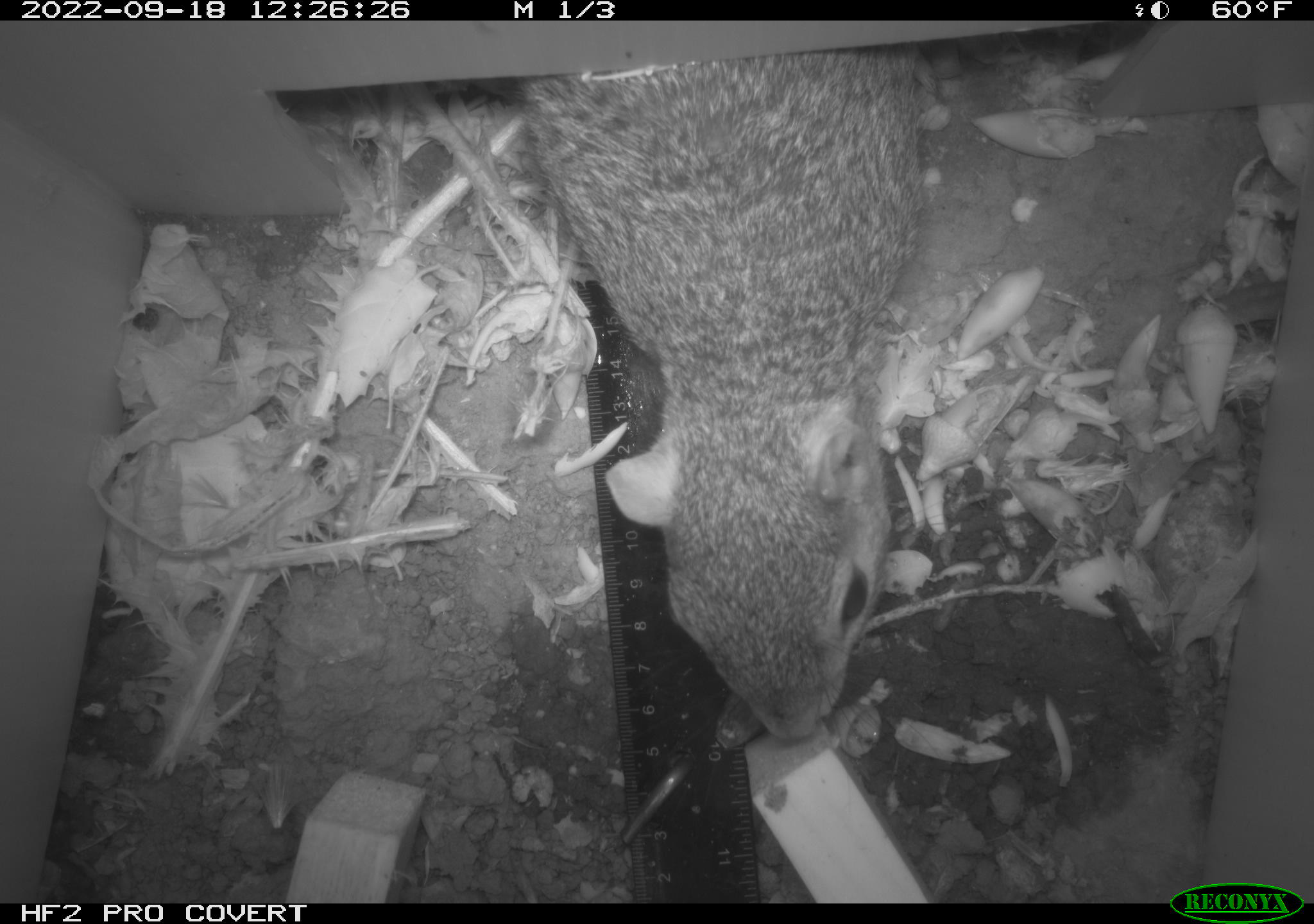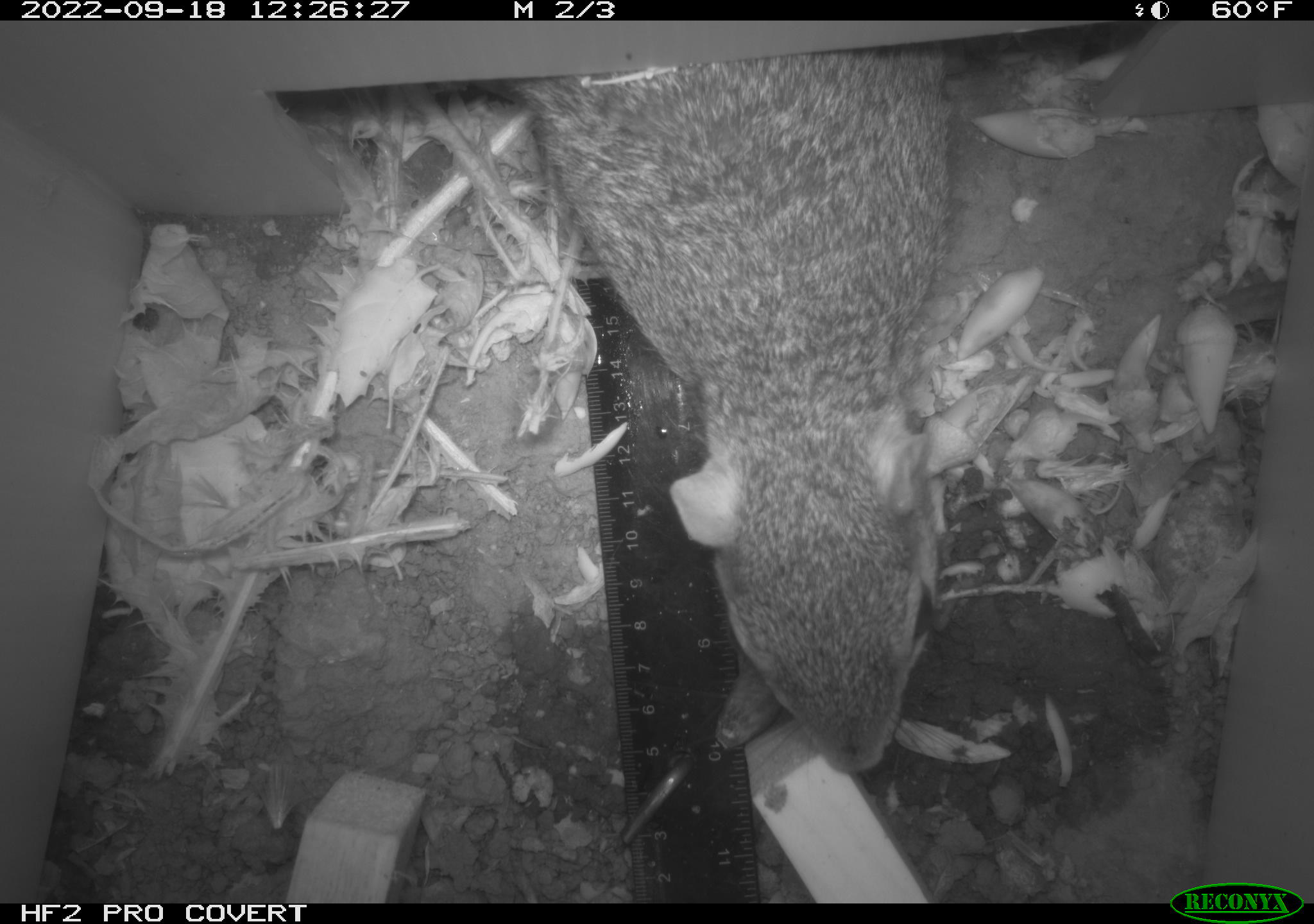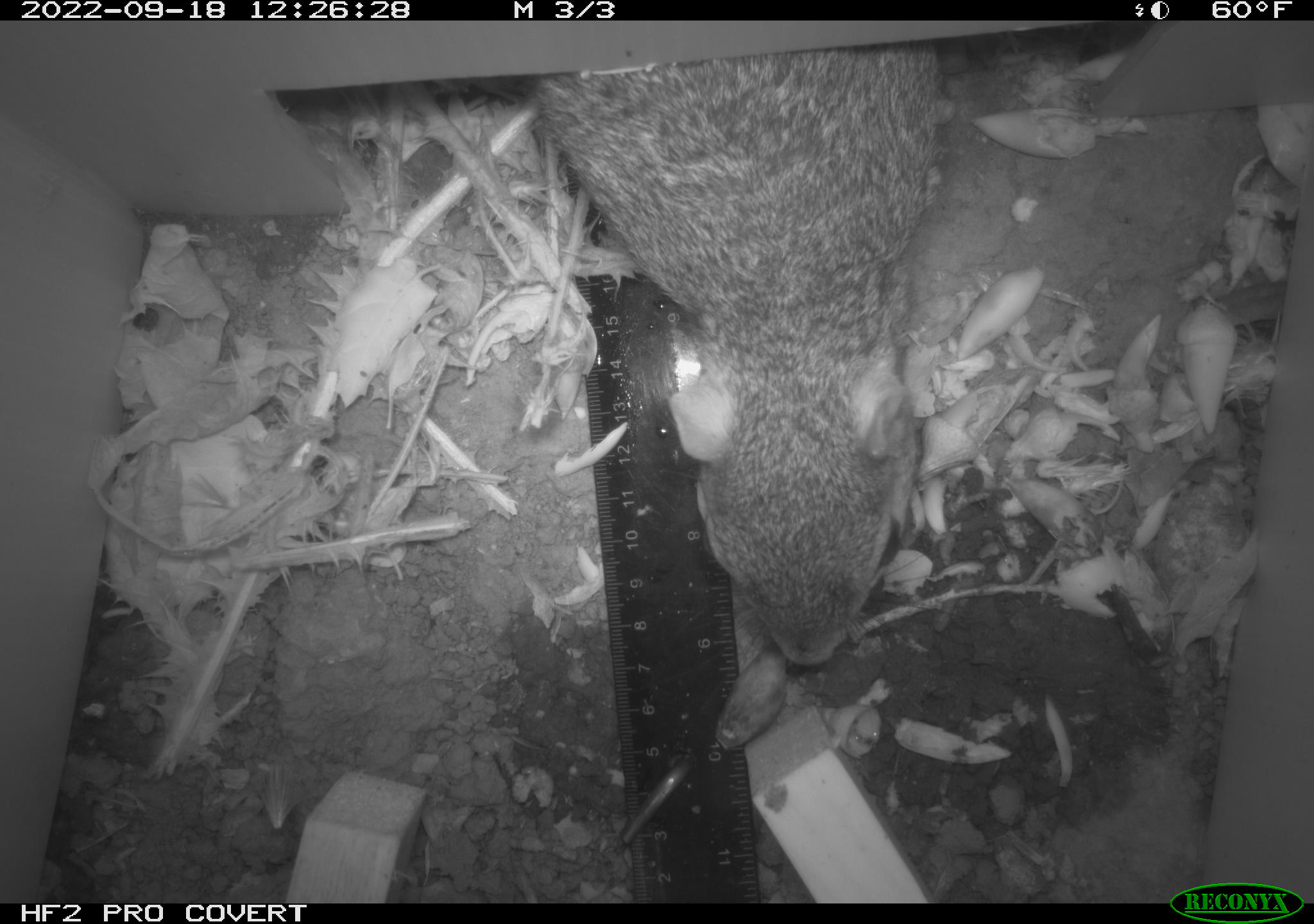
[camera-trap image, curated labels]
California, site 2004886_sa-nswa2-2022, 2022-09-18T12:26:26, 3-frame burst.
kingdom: Animalia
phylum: Chordata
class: Mammalia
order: Rodentia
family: Sciuridae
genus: Sciurus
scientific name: Sciurus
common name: tree squirrels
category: sciurus species